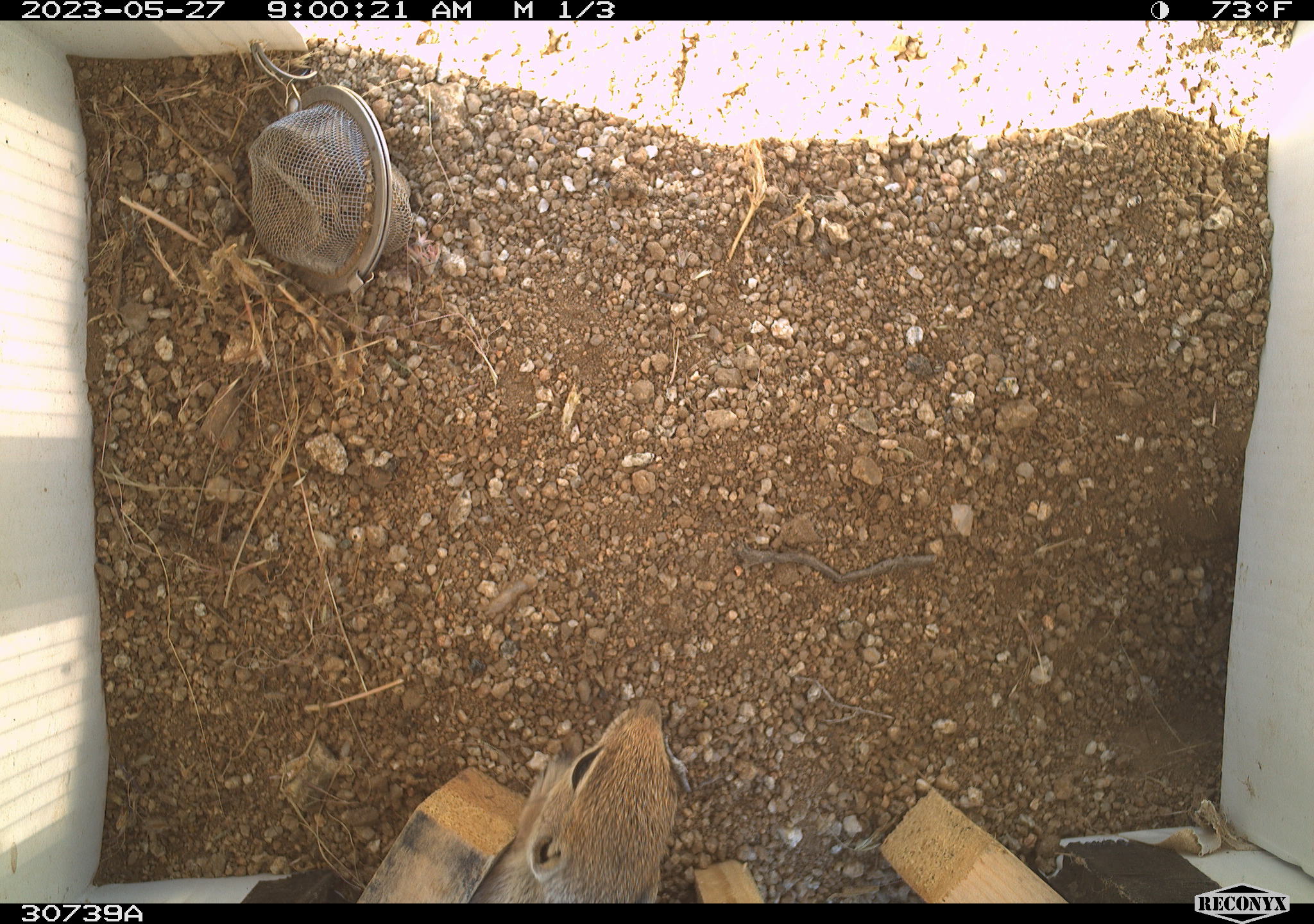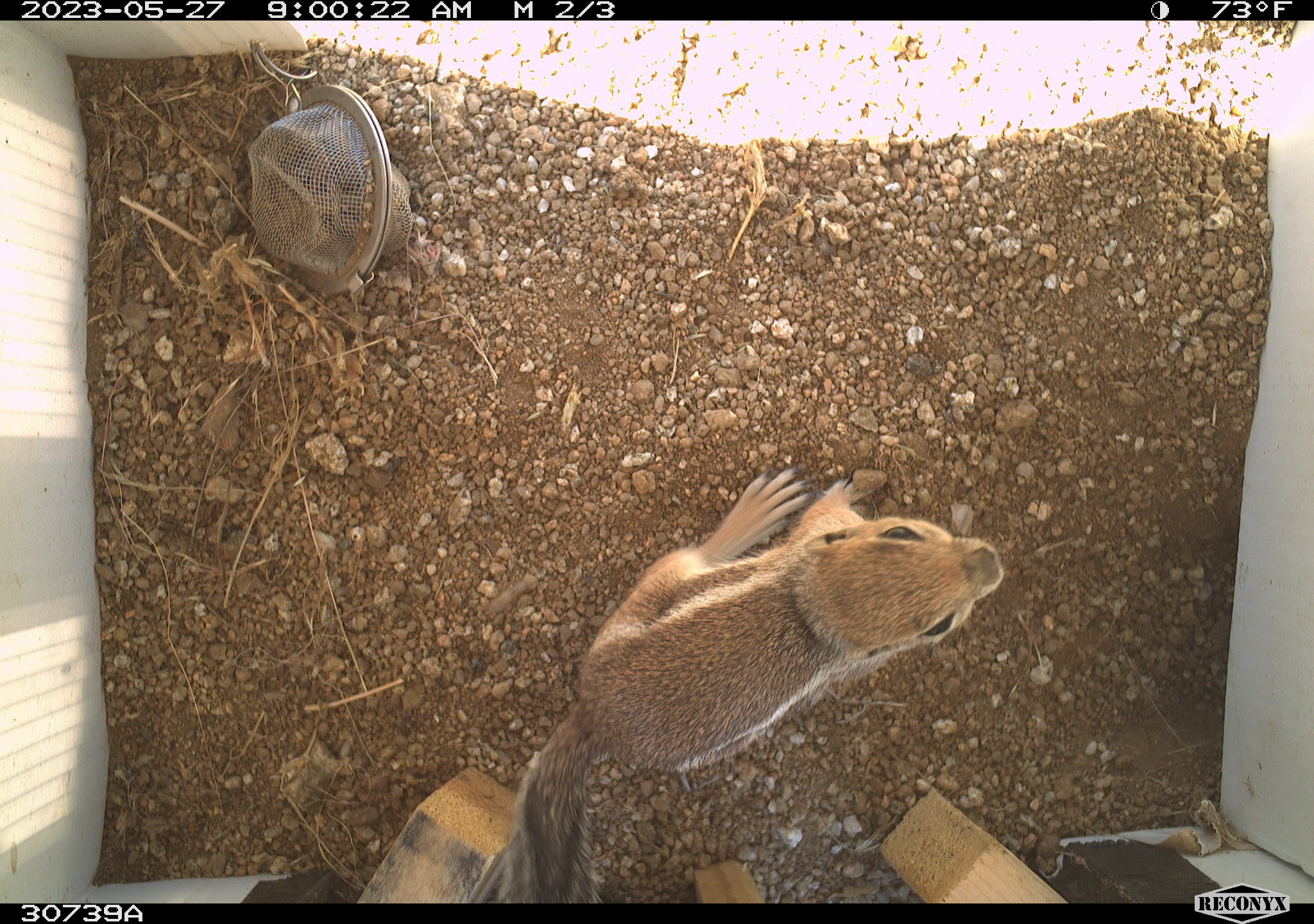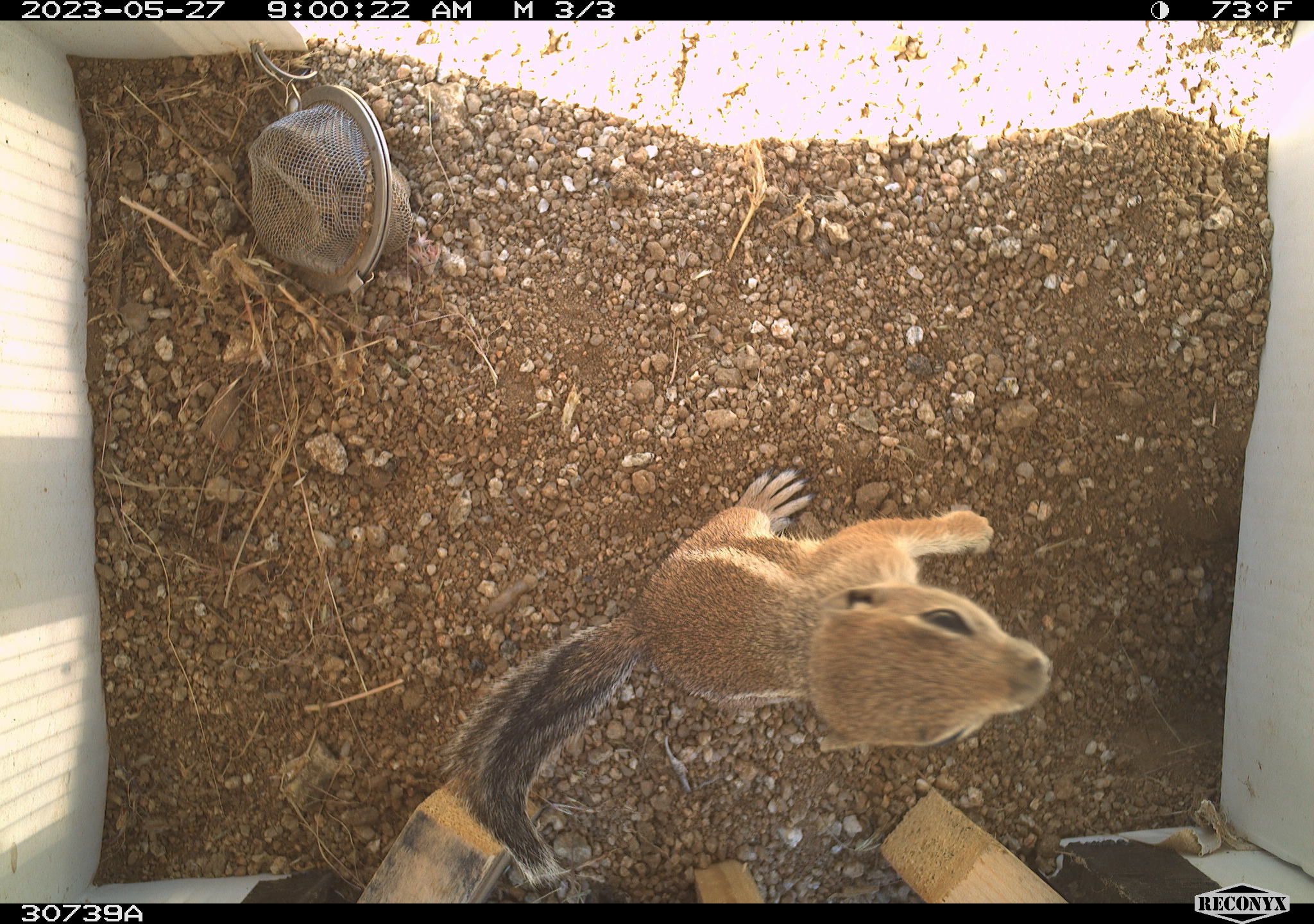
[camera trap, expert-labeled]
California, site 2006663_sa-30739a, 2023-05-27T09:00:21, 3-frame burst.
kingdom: Animalia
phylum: Chordata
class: Mammalia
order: Rodentia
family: Sciuridae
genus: Ammospermophilus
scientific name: Ammospermophilus leucurus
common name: white-tailed antelope squirrel